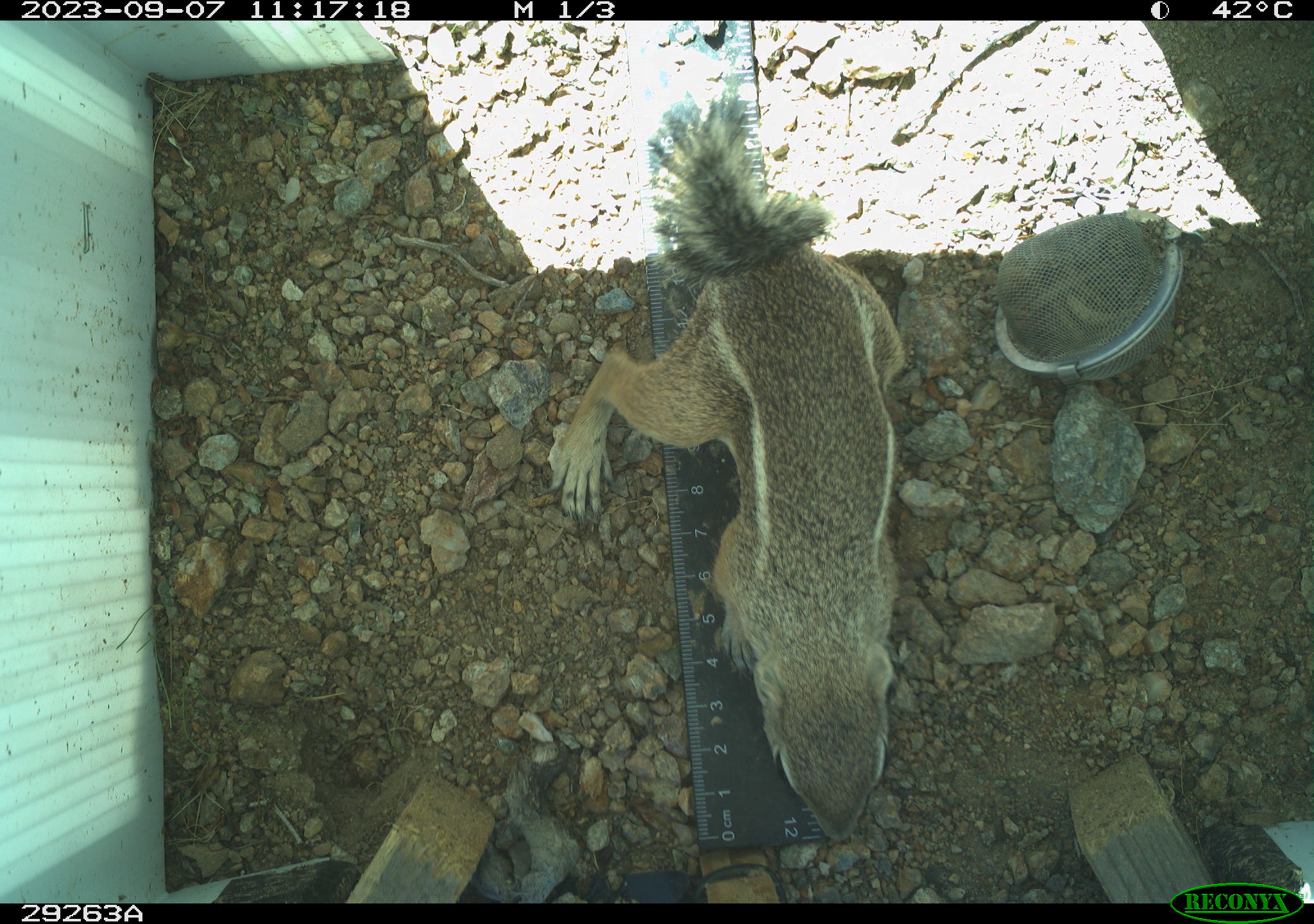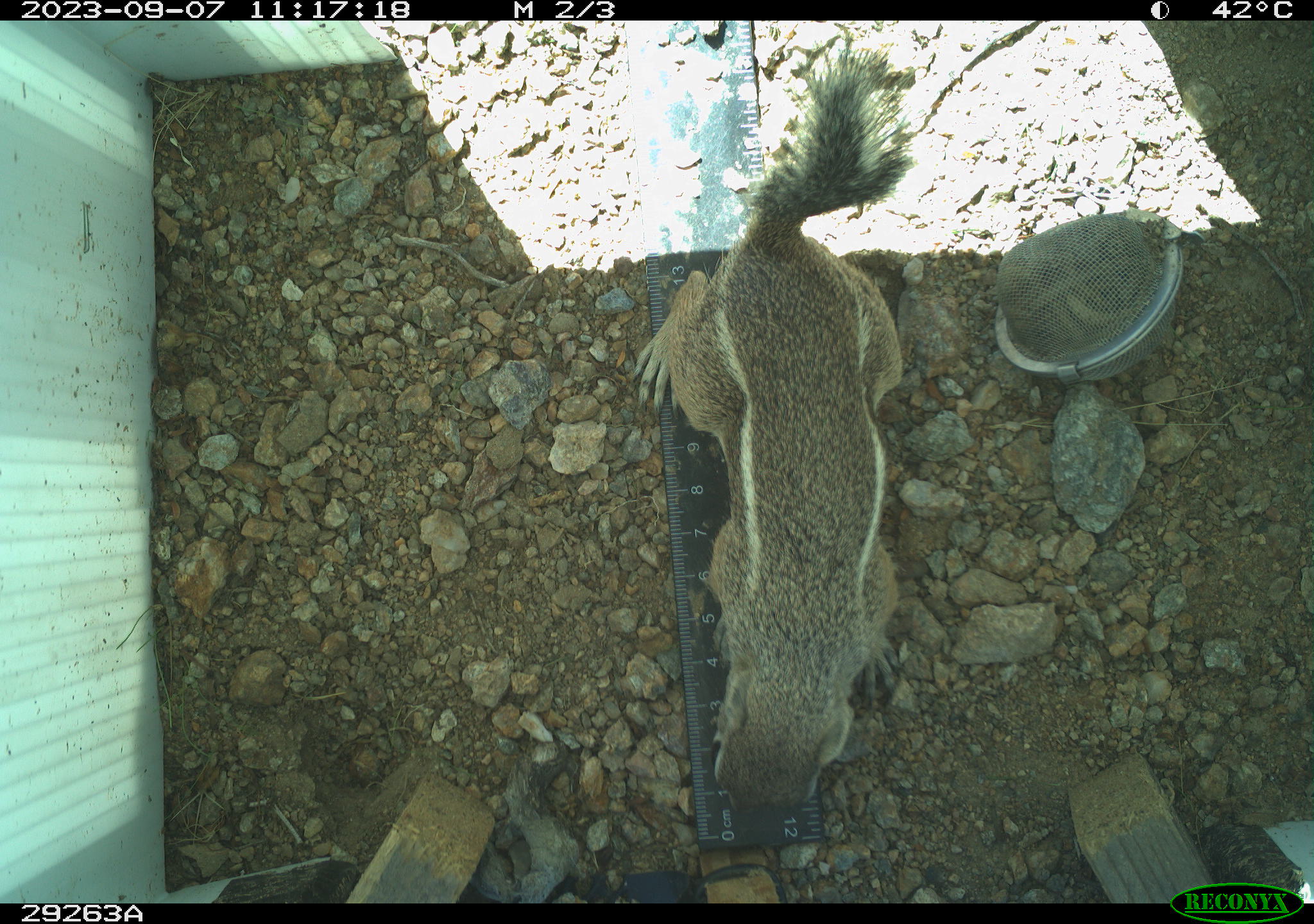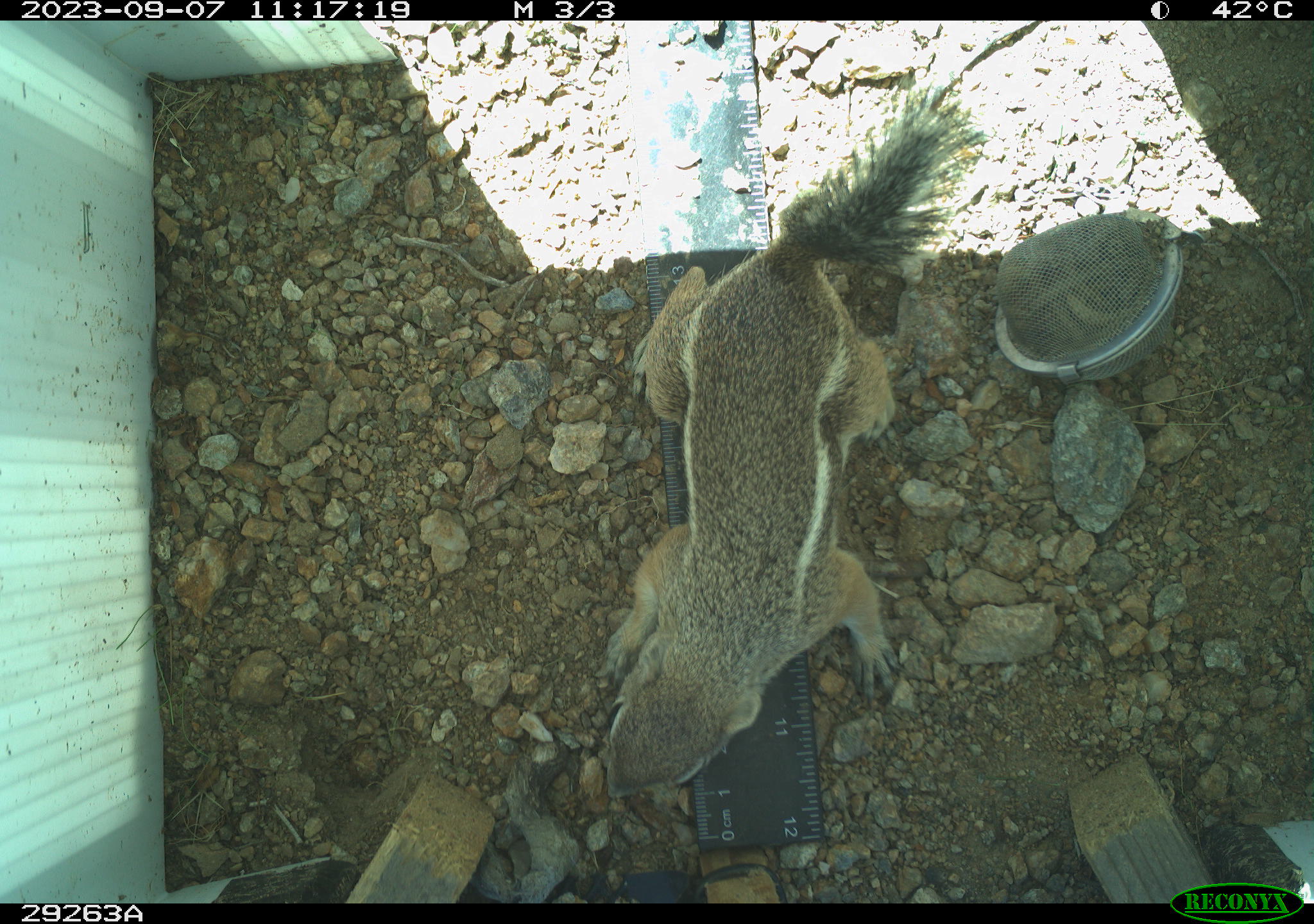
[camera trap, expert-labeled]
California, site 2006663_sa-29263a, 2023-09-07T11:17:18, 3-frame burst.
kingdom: Animalia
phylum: Chordata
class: Mammalia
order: Rodentia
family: Sciuridae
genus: Ammospermophilus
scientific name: Ammospermophilus leucurus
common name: white-tailed antelope squirrel